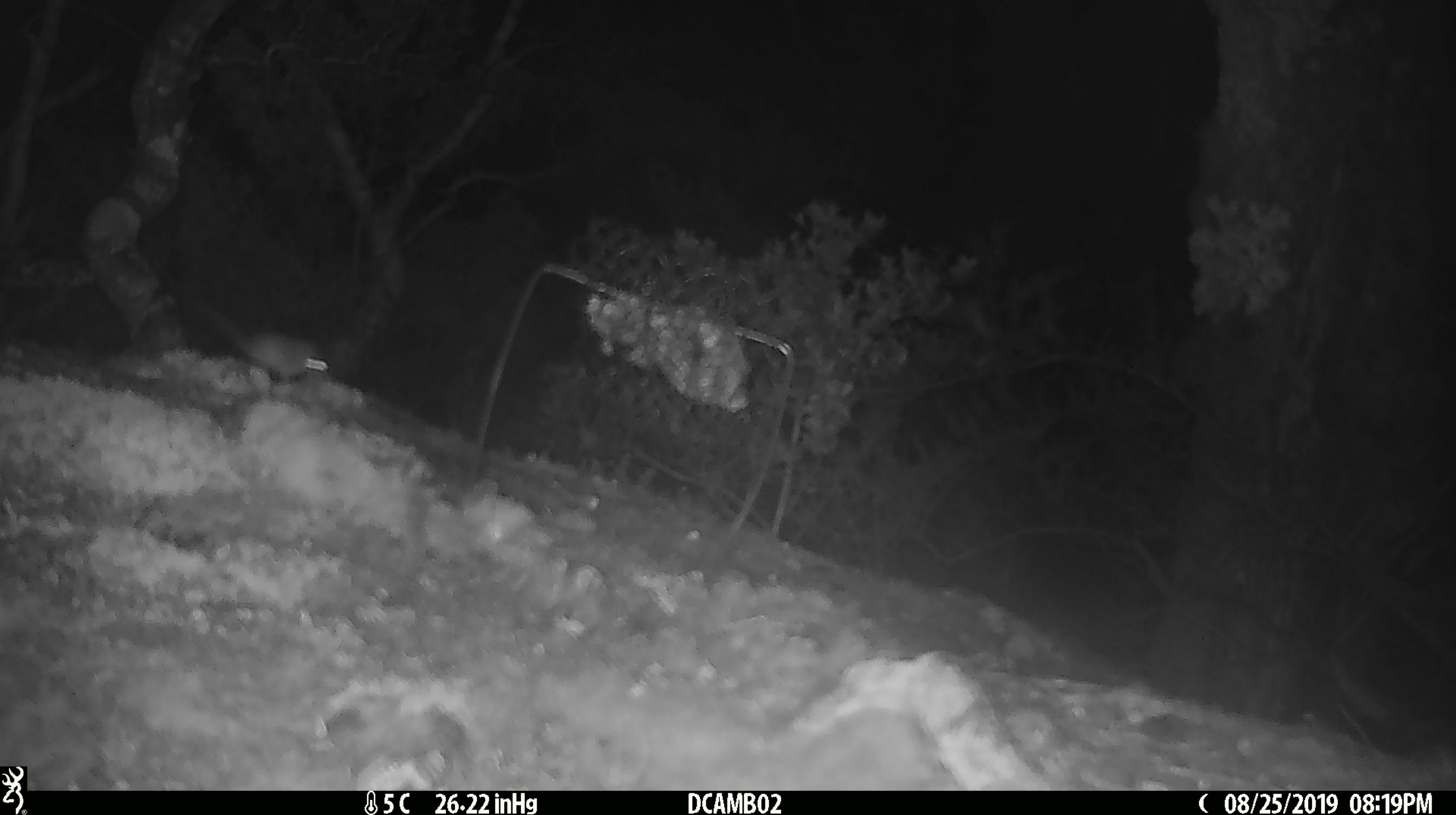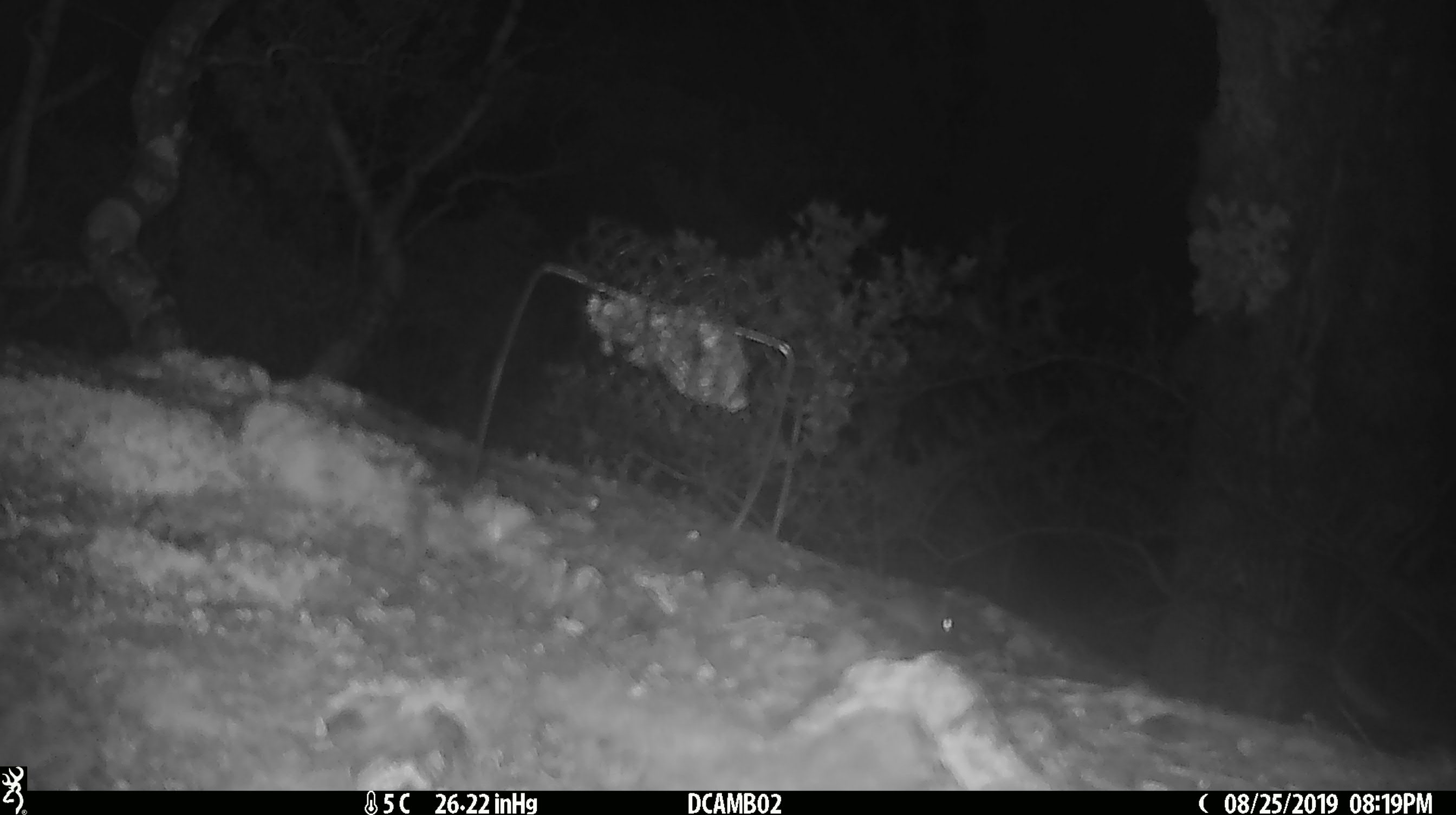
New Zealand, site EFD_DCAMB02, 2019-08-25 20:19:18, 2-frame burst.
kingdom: Animalia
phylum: Chordata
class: Mammalia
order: Rodentia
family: Muridae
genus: Mus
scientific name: Mus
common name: mouse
Mouse (Mus).